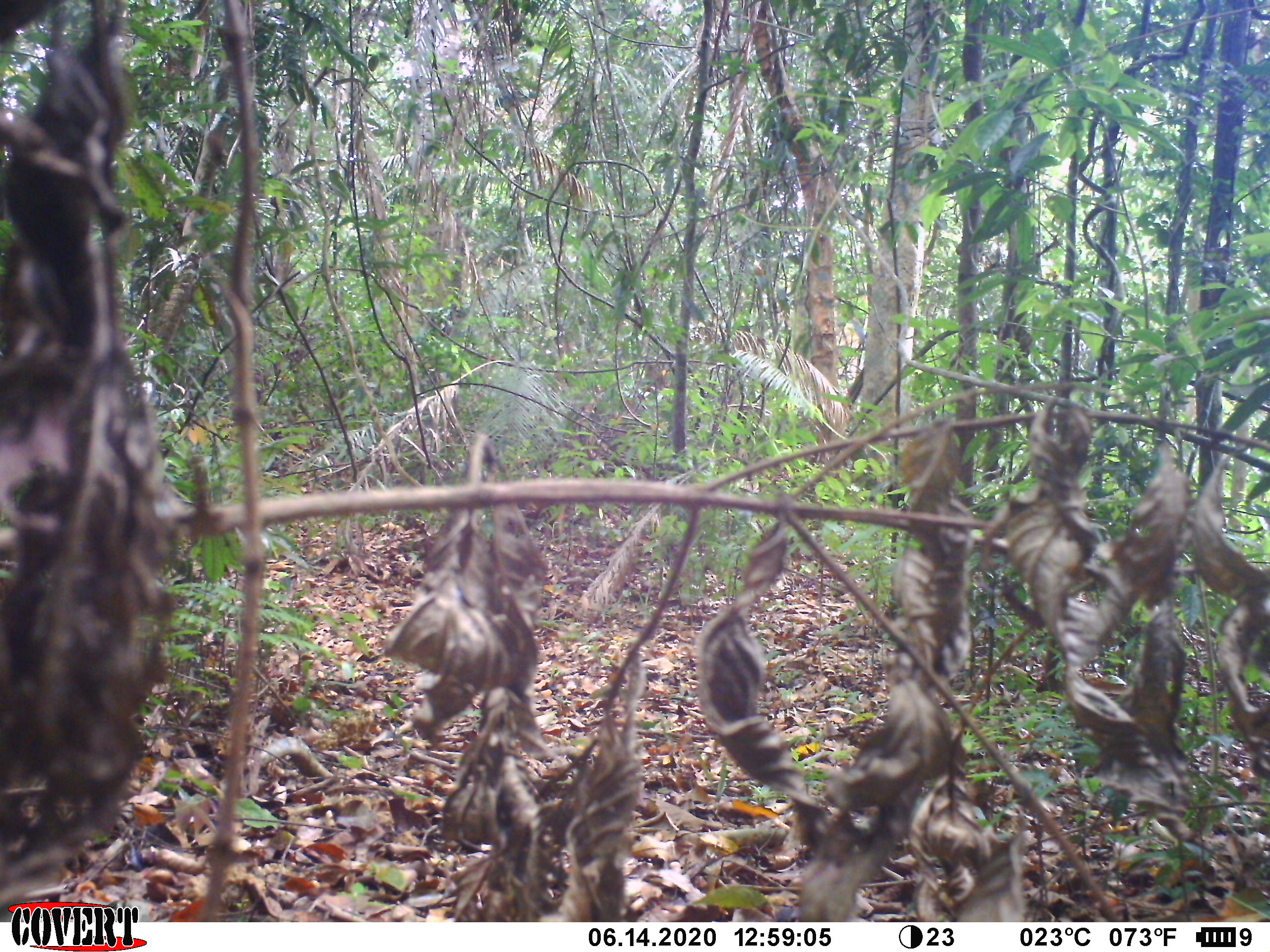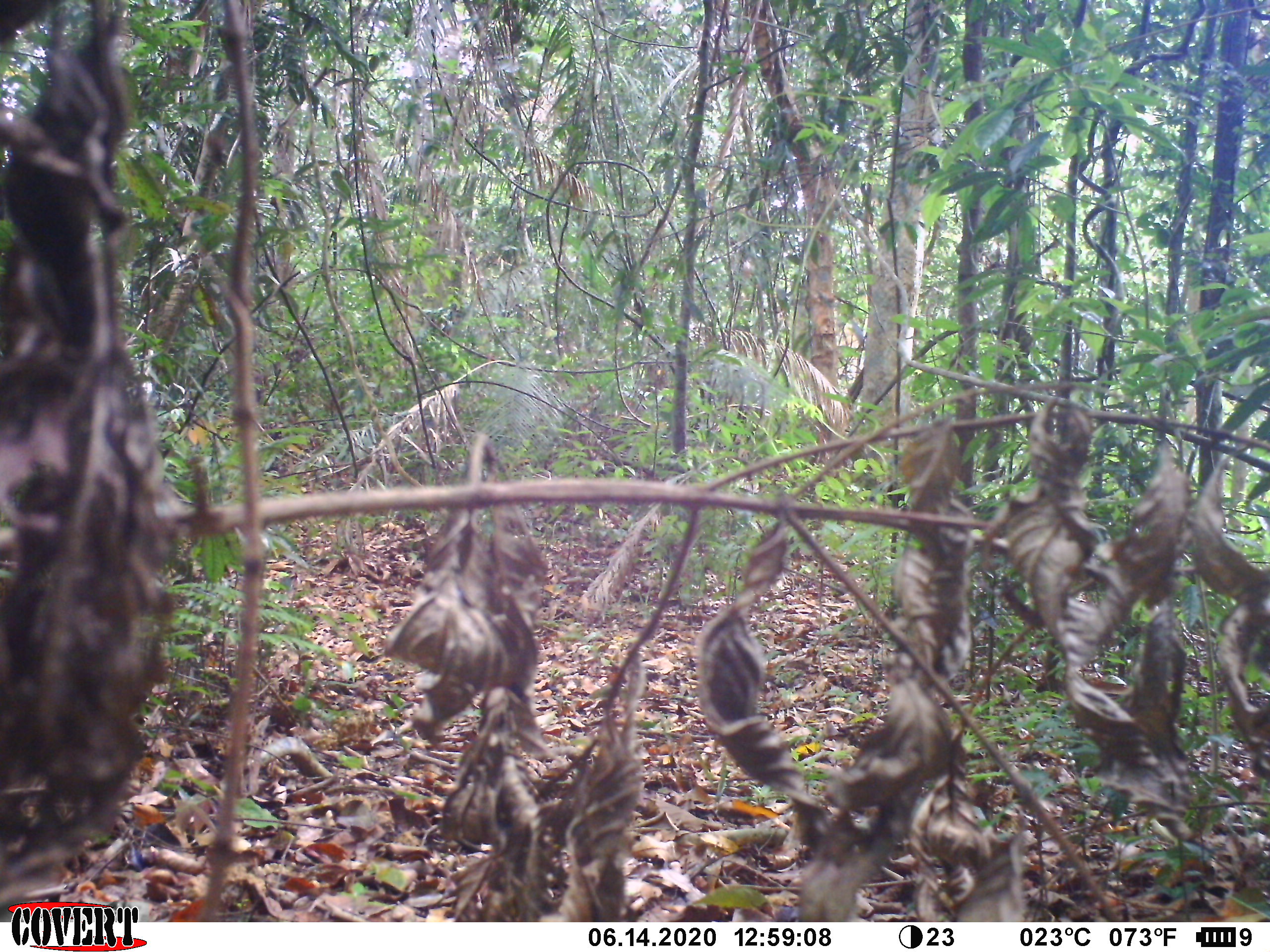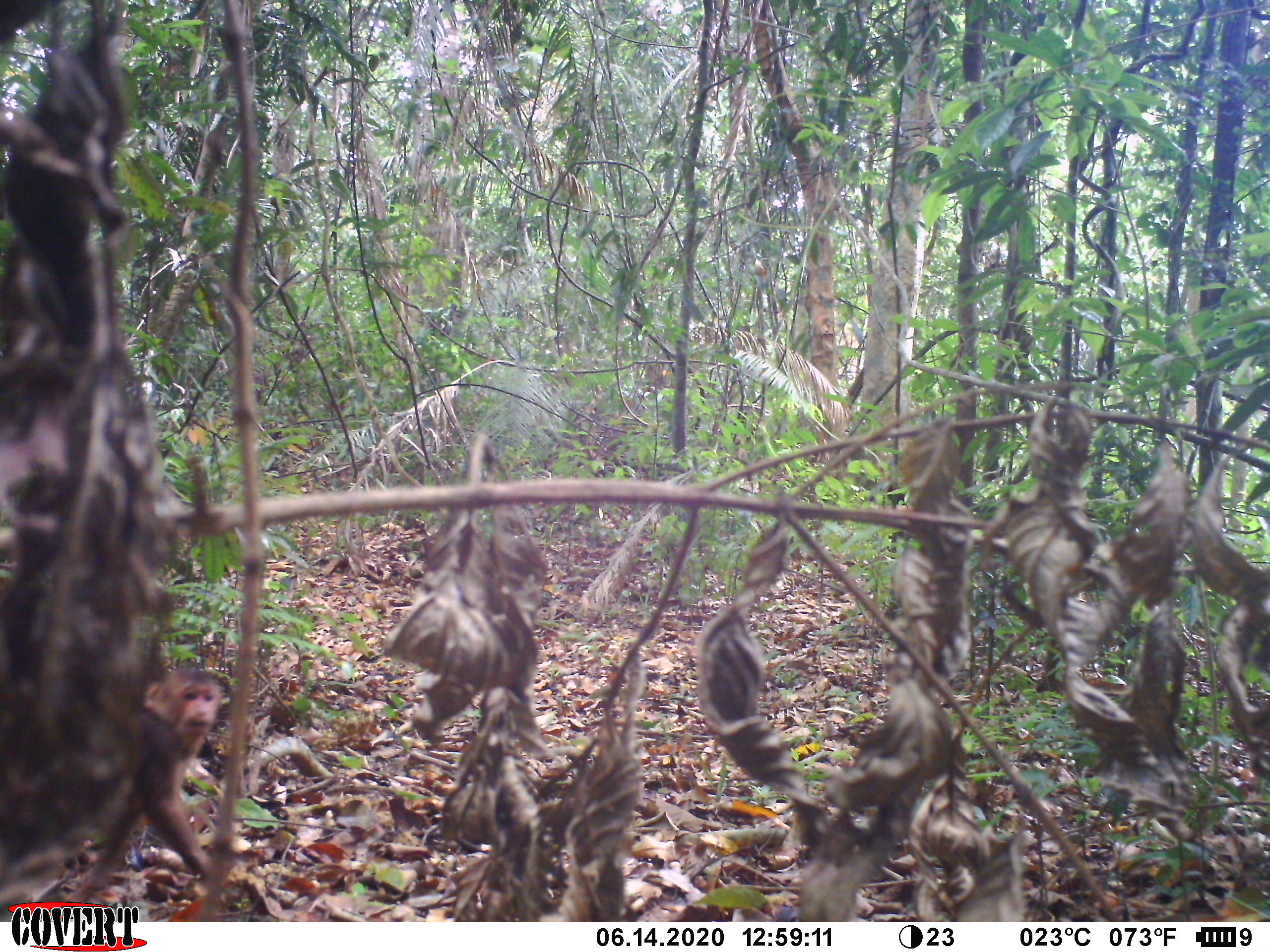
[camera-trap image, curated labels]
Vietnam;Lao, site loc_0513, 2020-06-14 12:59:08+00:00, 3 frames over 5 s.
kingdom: Animalia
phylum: Chordata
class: Mammalia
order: Primates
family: Cercopithecidae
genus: Macaca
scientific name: Macaca arctoides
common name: stump-tailed macaque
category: stump tailed macaque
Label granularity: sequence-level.